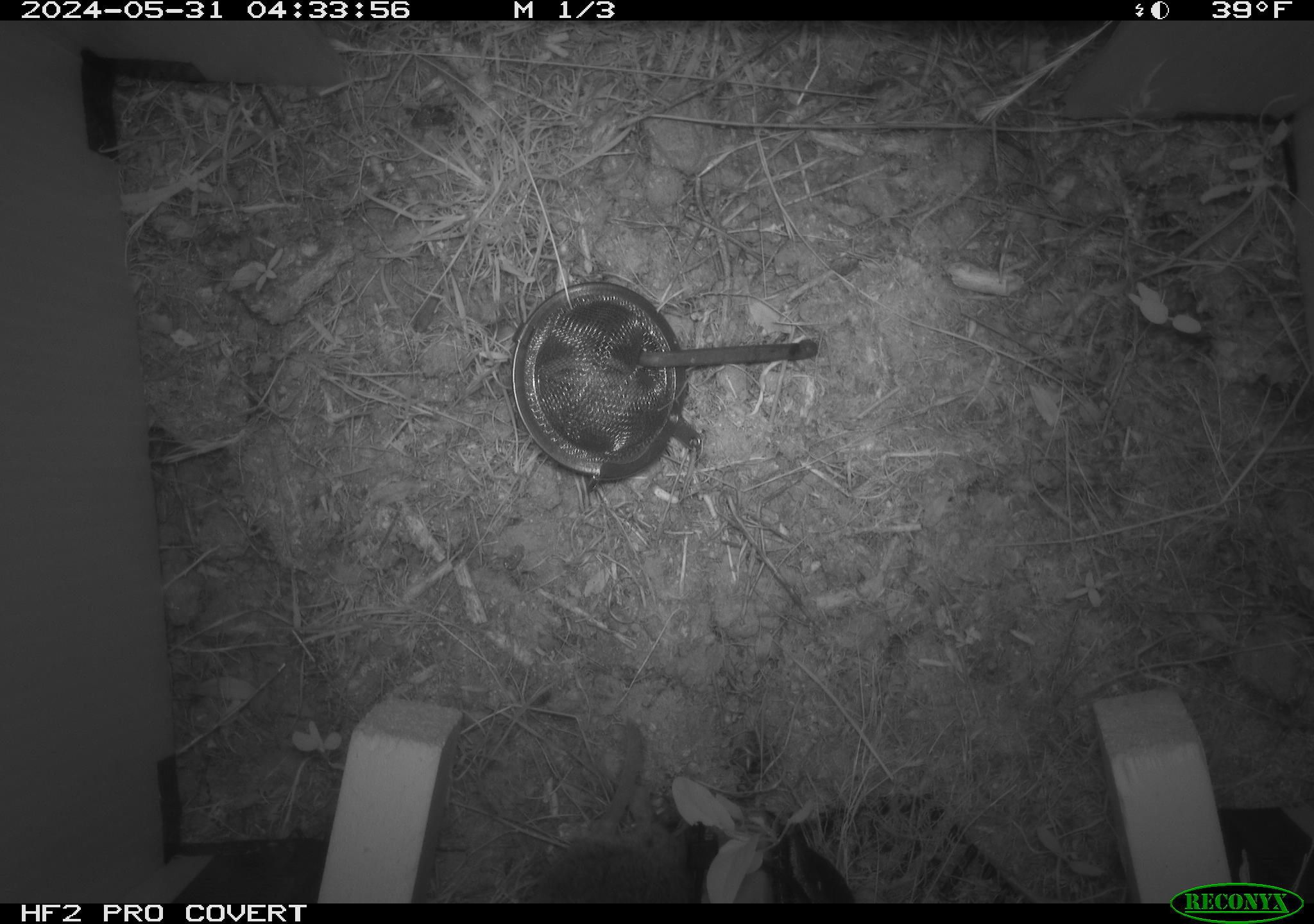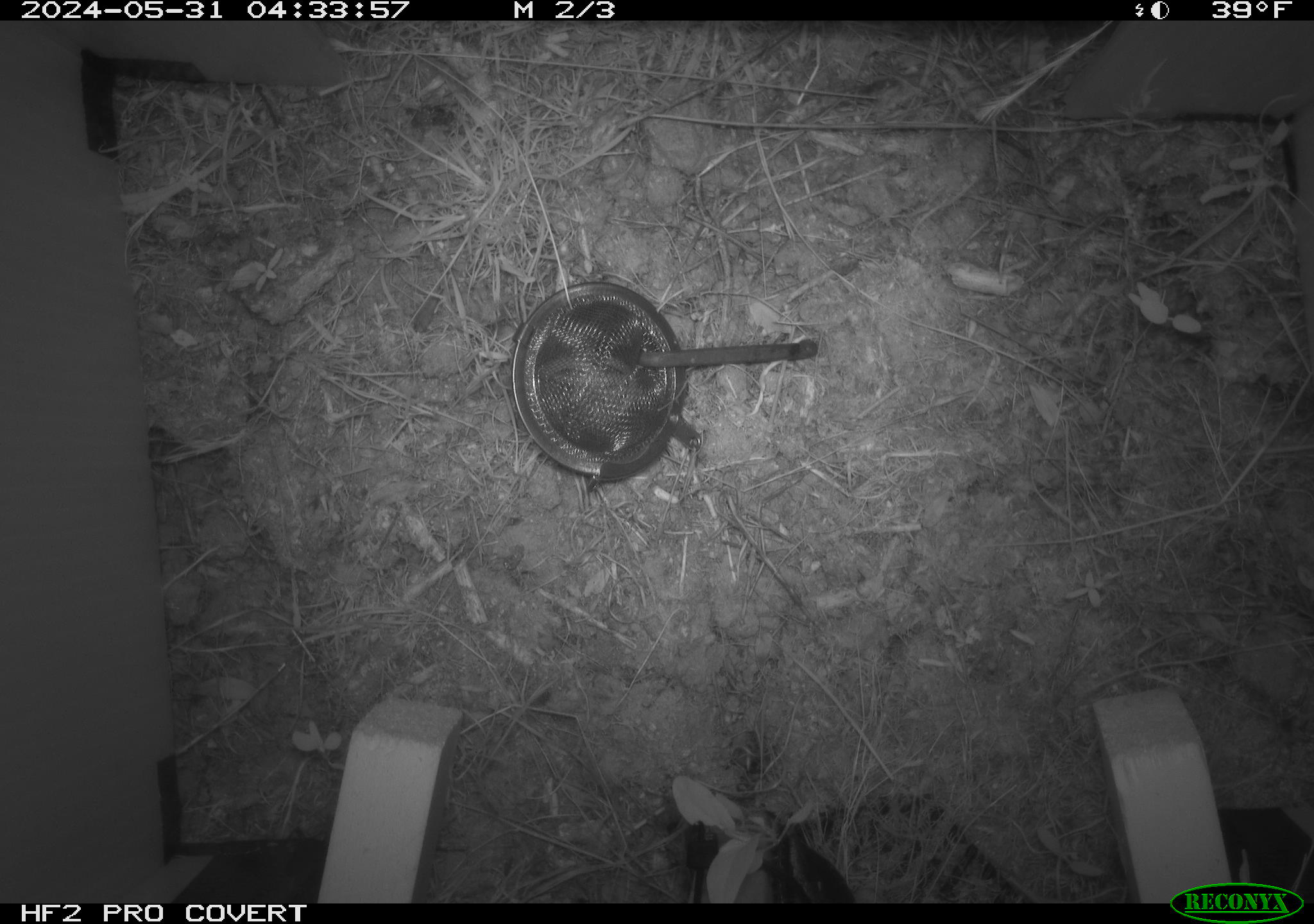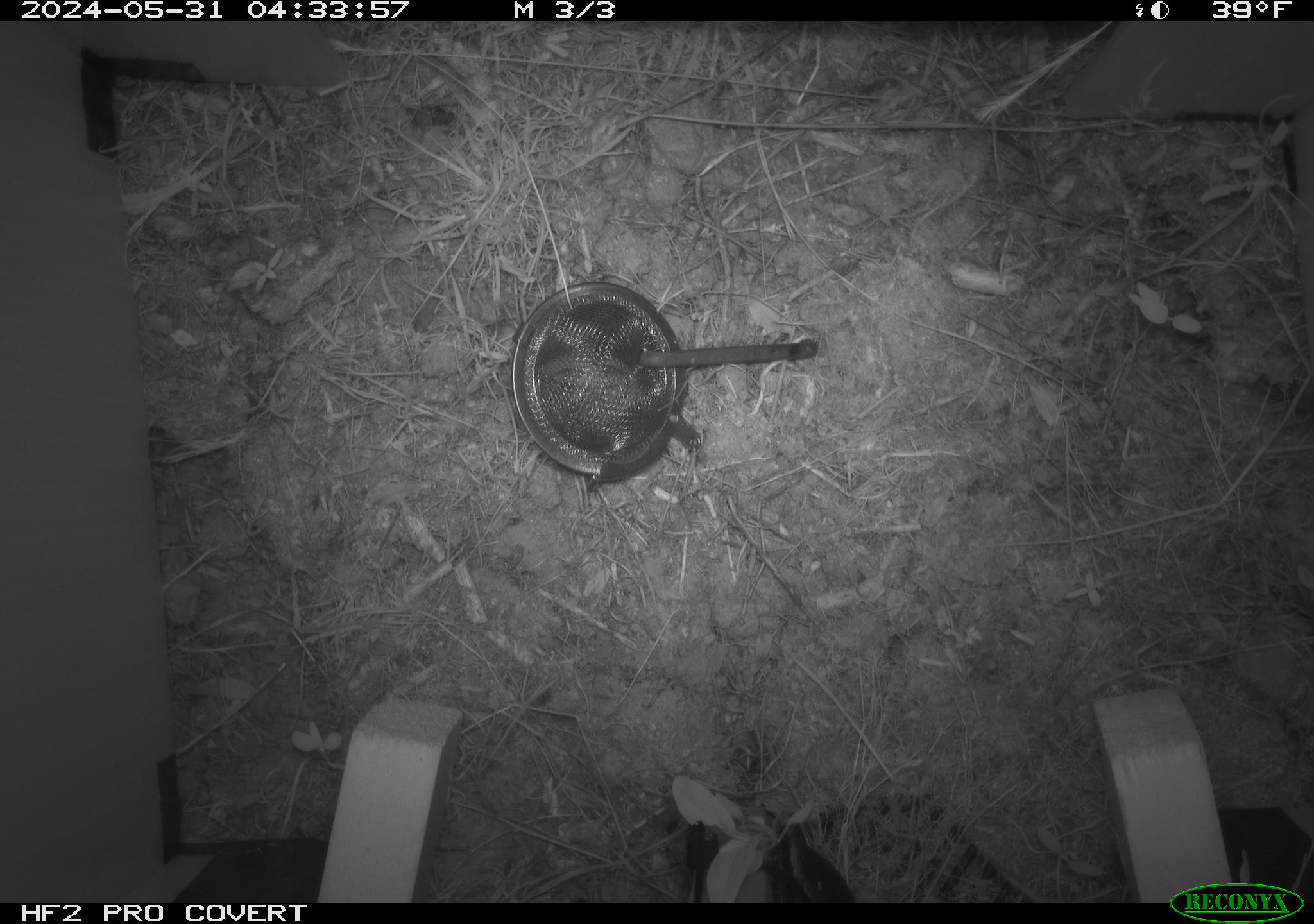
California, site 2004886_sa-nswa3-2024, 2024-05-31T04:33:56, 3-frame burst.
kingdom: Animalia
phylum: Chordata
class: Mammalia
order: Rodentia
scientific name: Rodentia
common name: rodent